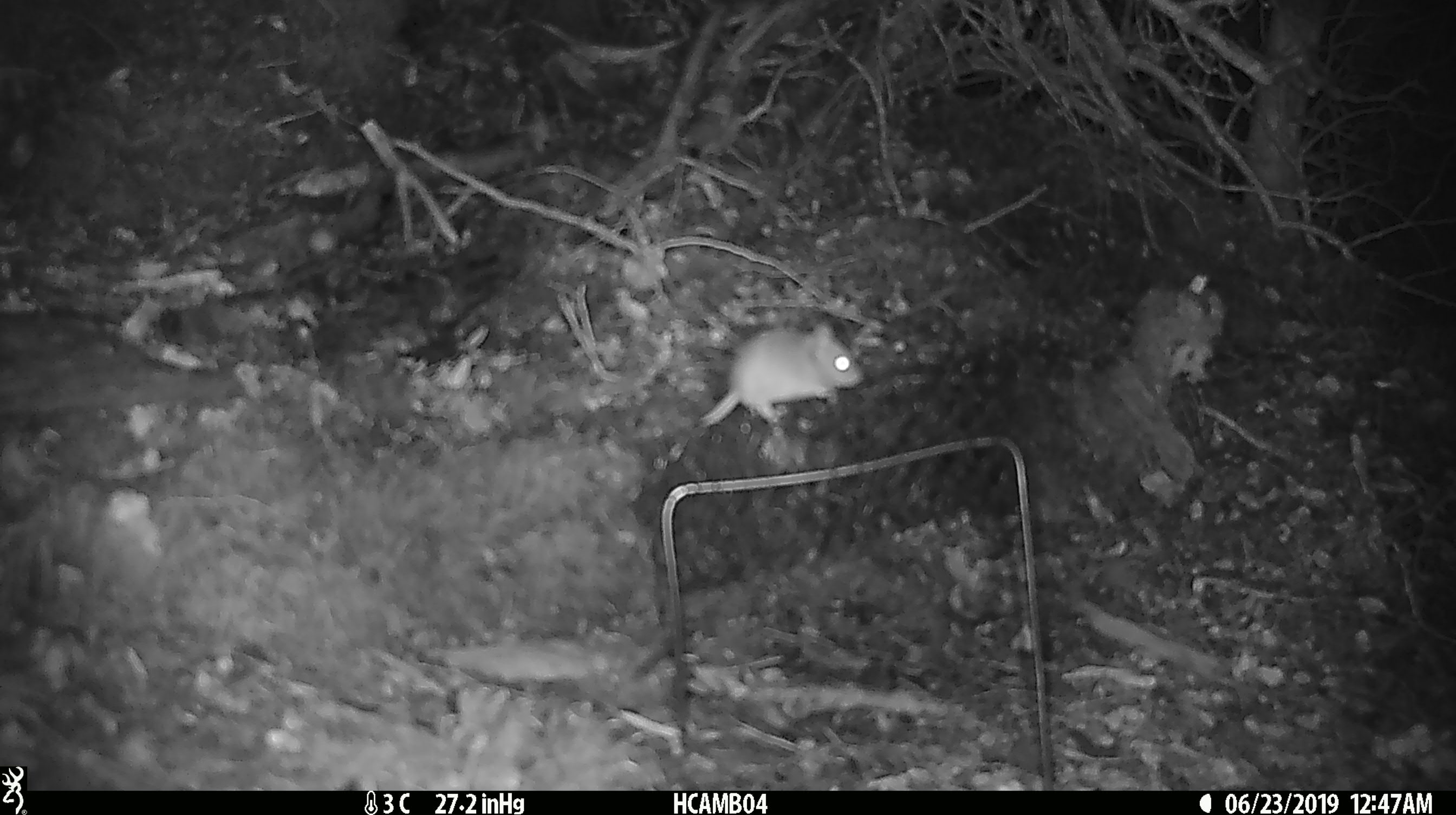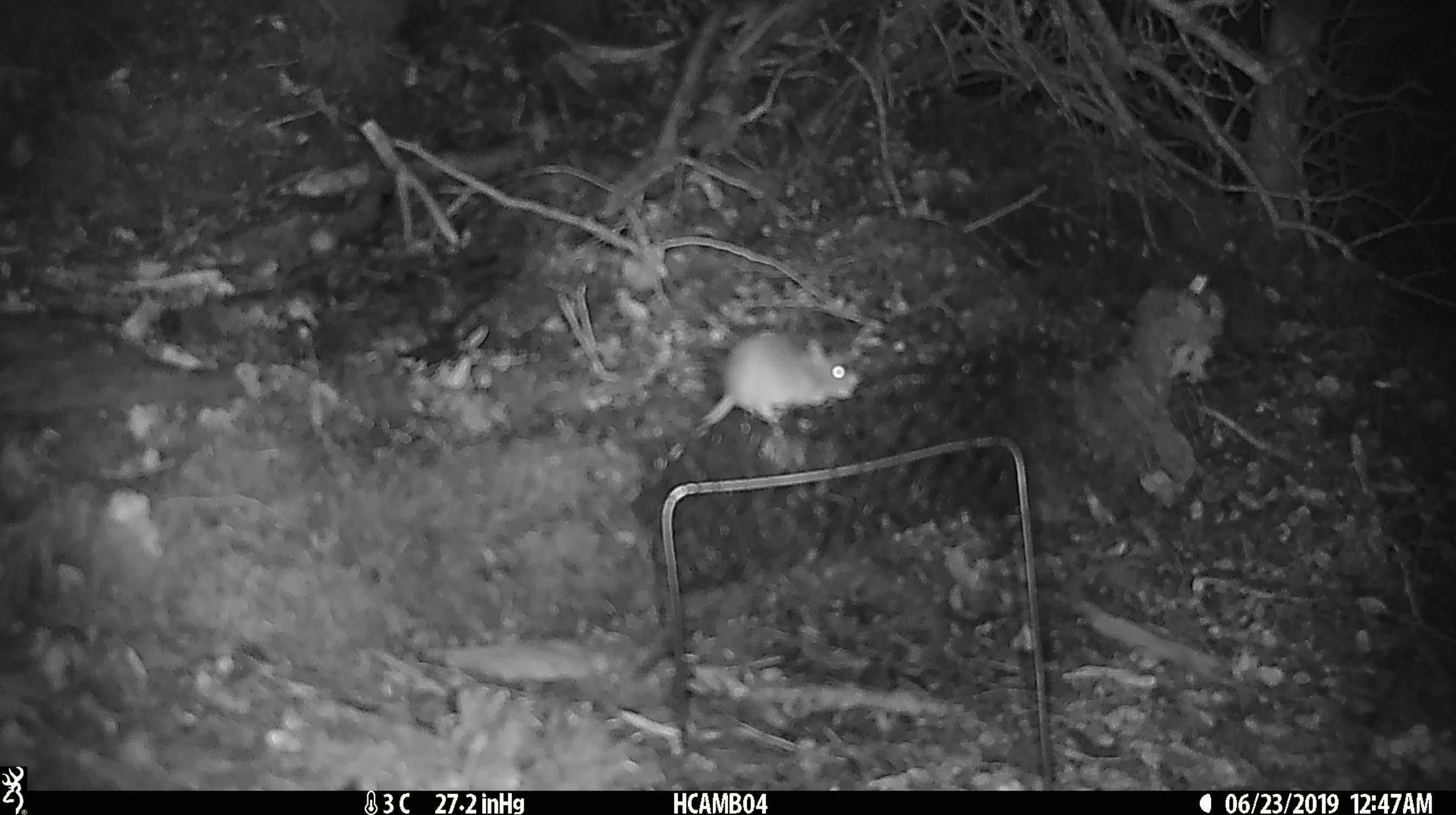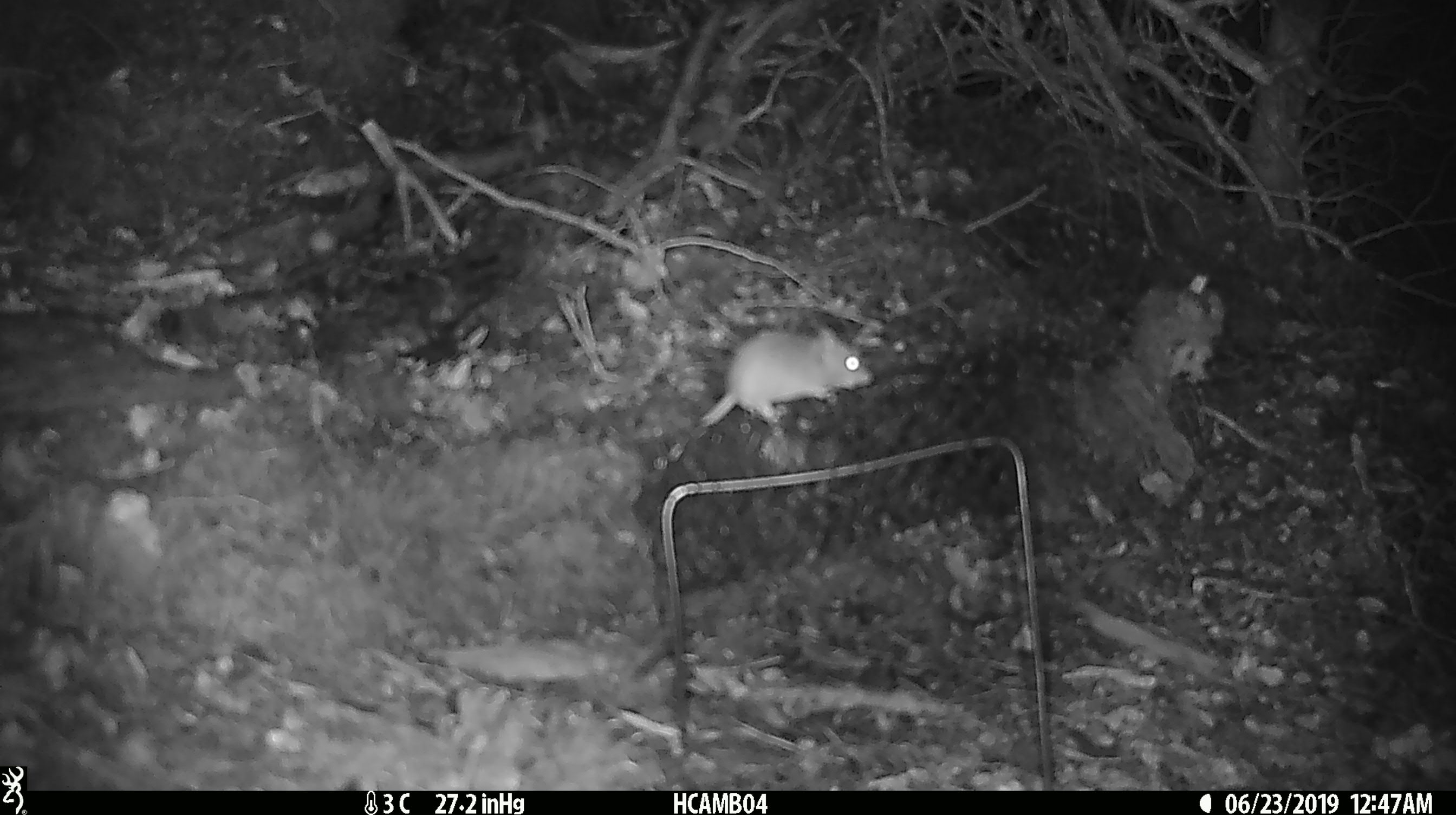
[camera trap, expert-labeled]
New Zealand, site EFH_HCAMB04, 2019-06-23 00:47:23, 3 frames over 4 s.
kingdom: Animalia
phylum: Chordata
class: Mammalia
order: Rodentia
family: Muridae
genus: Mus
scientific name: Mus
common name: mouse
Mouse (Mus).